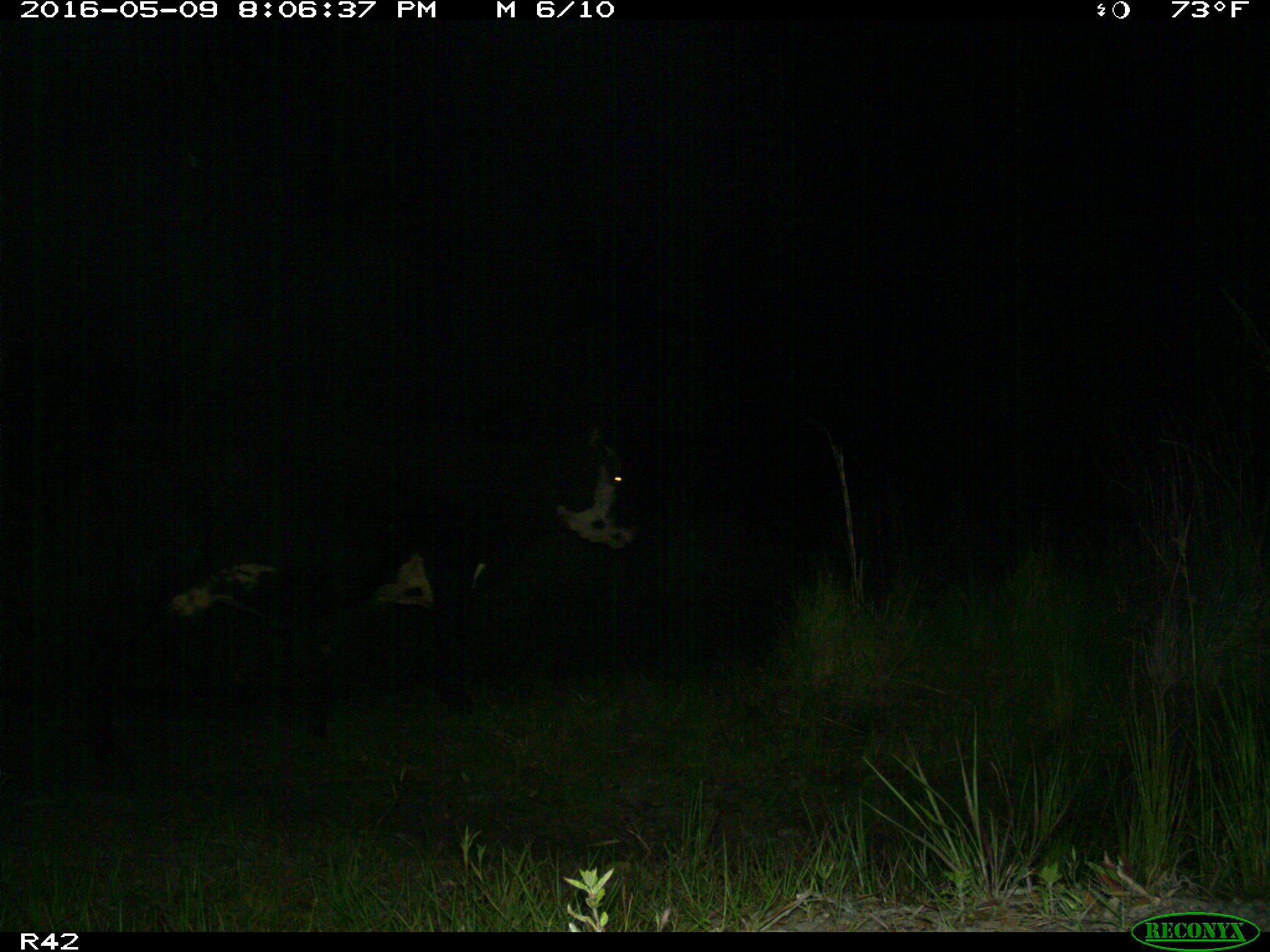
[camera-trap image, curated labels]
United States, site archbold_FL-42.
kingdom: Animalia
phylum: Chordata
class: Mammalia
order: Artiodactyla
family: Bovidae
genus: Bos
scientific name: Bos taurus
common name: domestic cow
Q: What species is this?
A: Bos taurus (domestic cow).